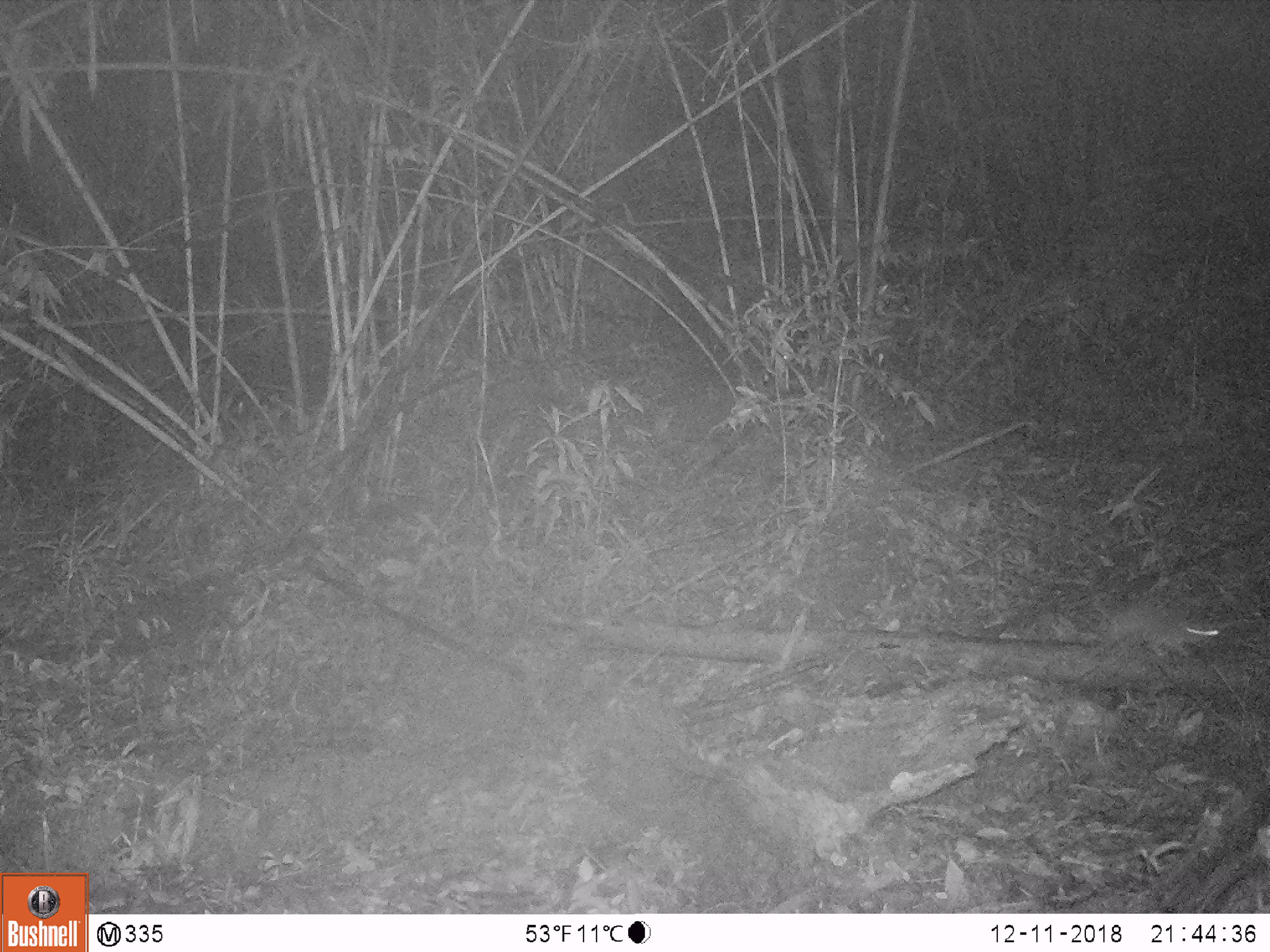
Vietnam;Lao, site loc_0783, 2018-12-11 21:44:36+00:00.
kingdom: Animalia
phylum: Chordata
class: Mammalia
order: Rodentia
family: Muridae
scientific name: Muridae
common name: old-world mice and rats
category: unidentified murid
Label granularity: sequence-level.